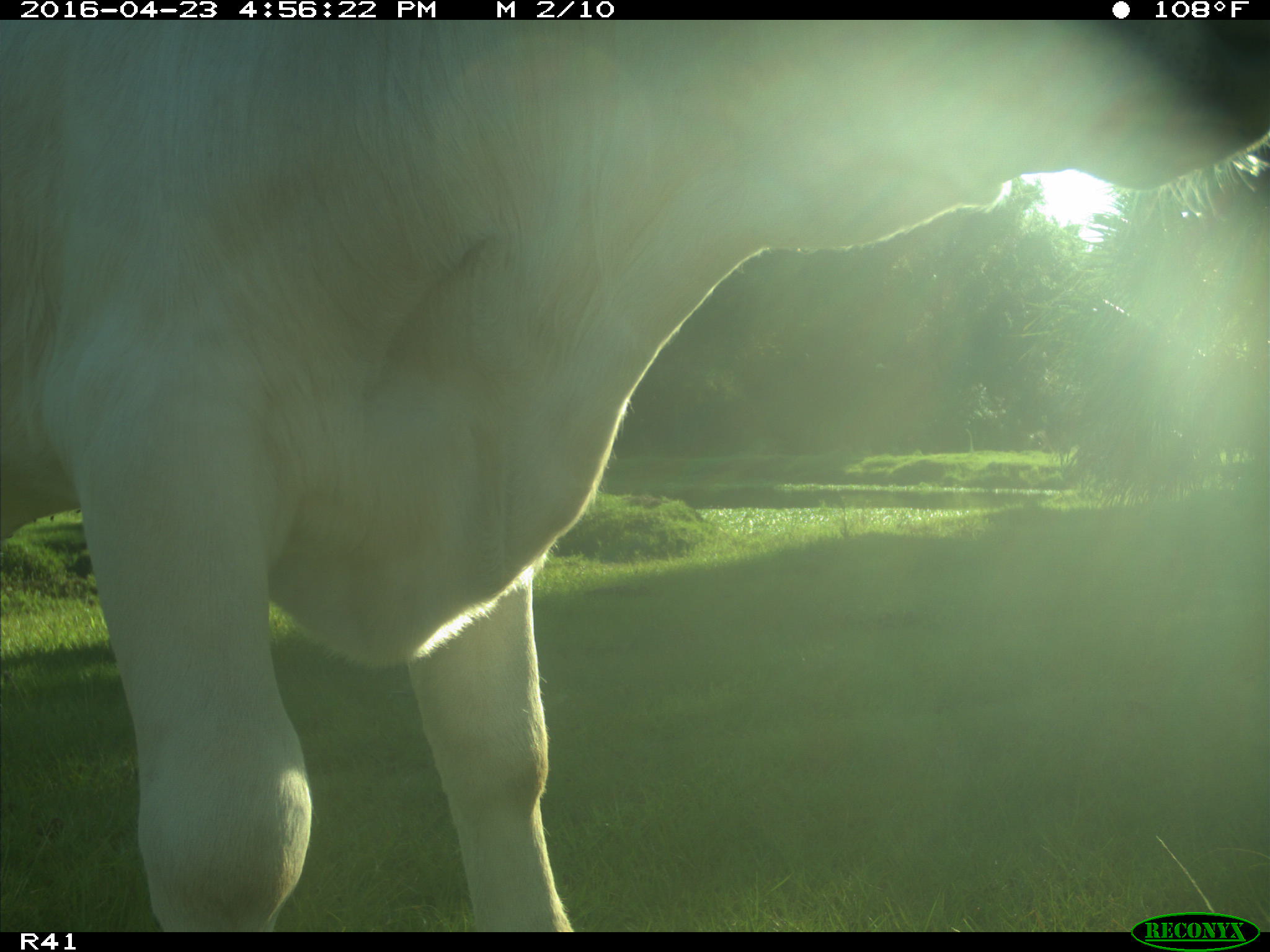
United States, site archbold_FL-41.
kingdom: Animalia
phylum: Chordata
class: Mammalia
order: Artiodactyla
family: Bovidae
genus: Bos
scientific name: Bos taurus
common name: domestic cow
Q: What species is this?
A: Bos taurus (domestic cow).